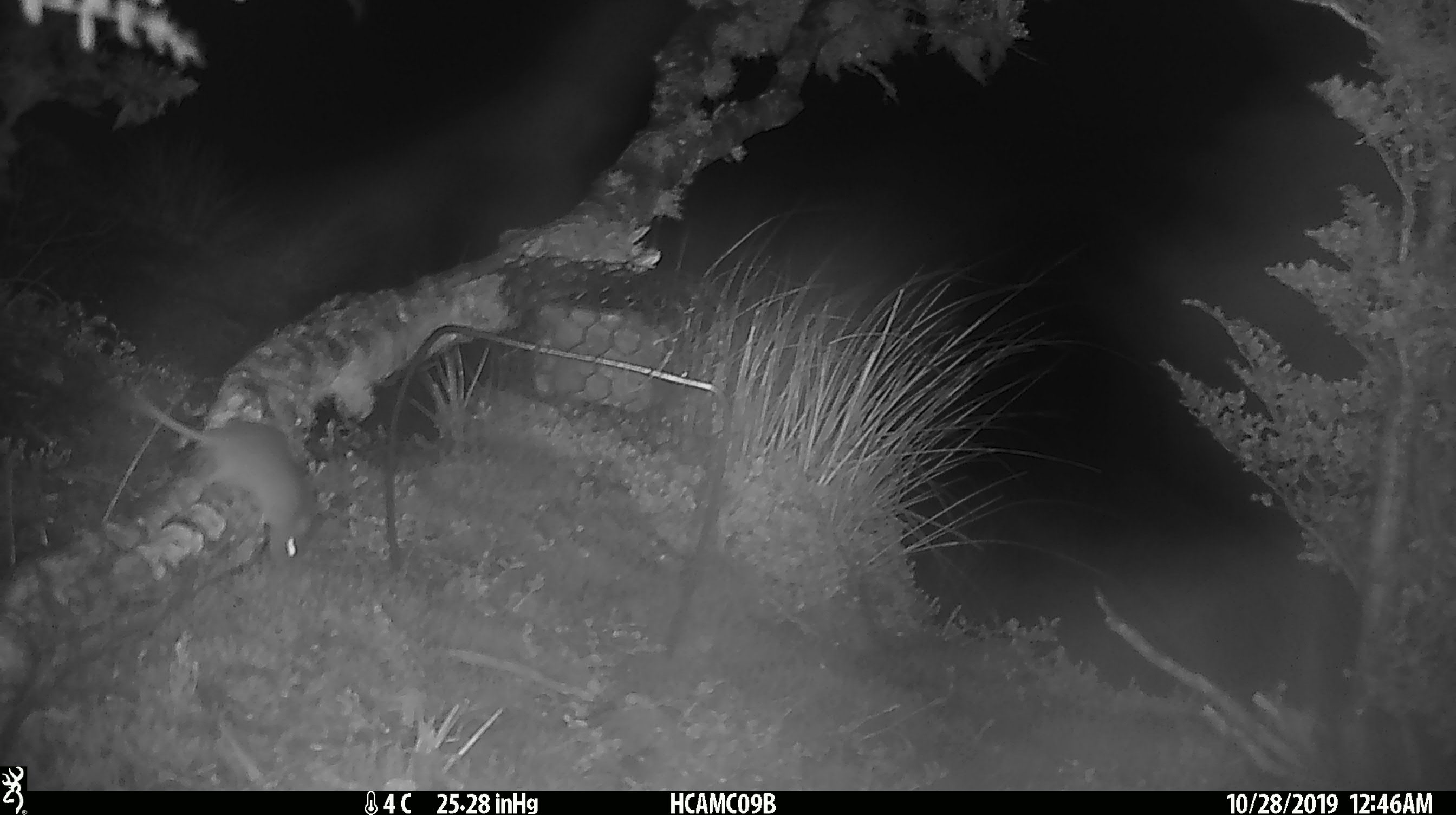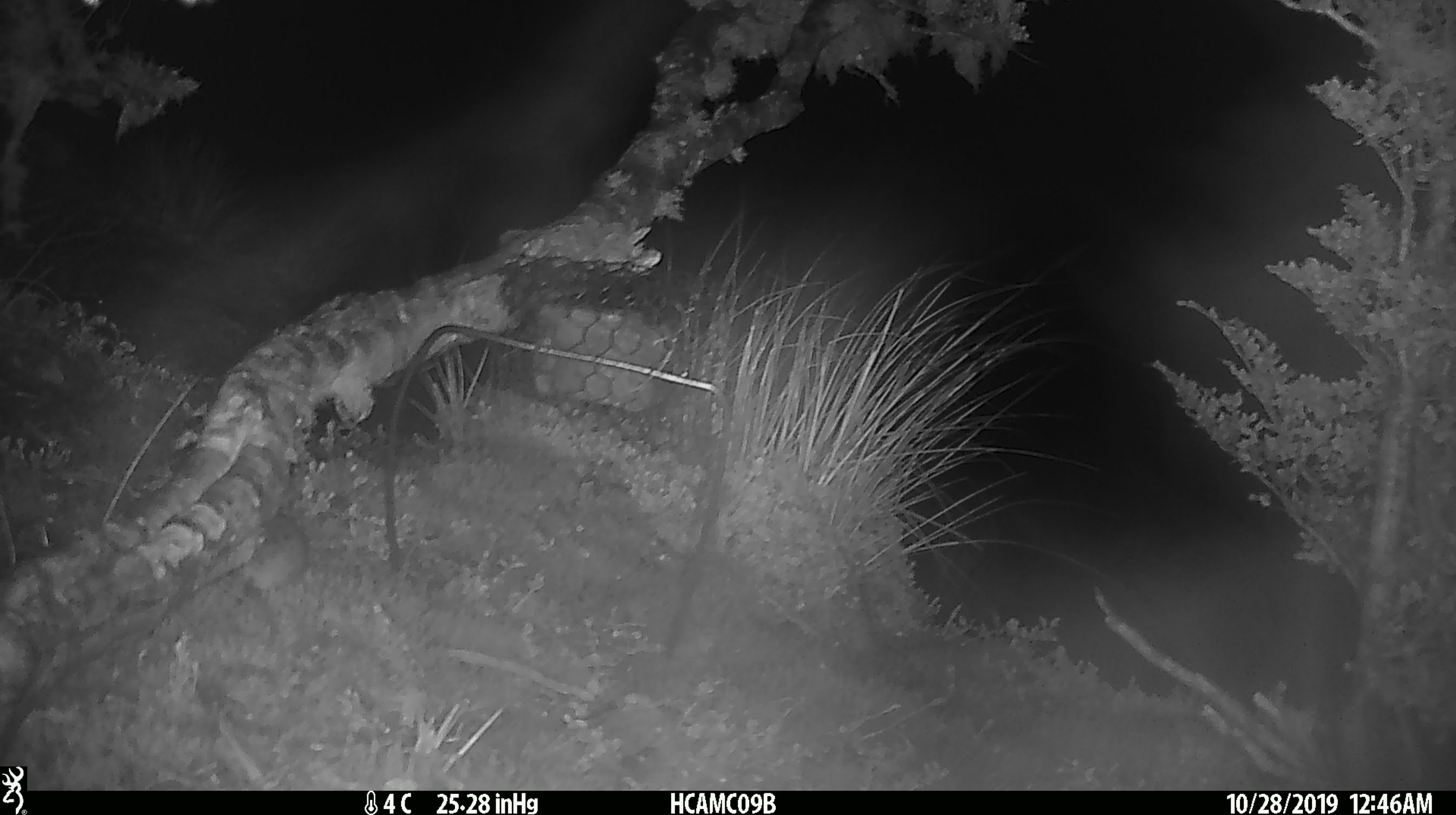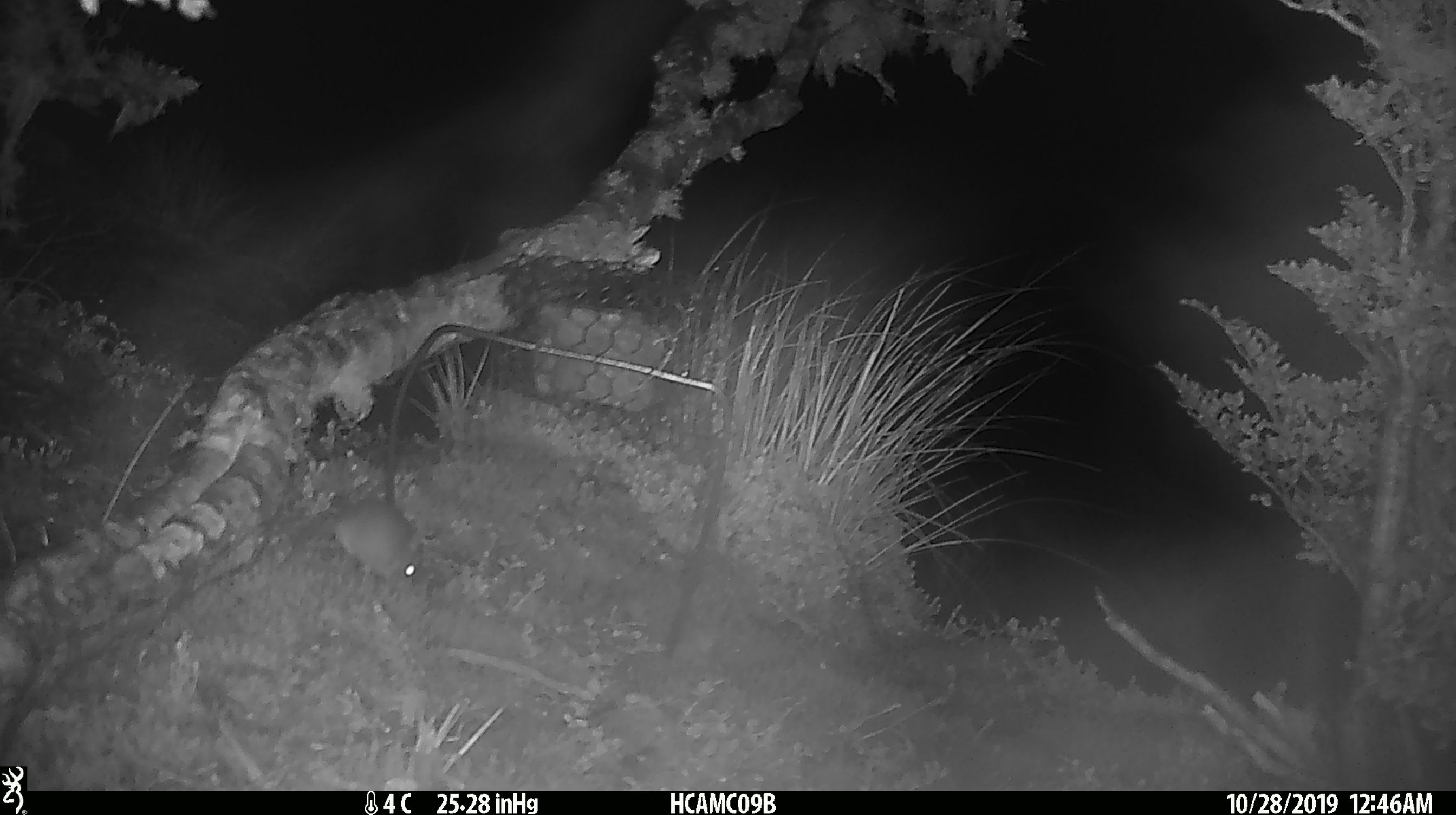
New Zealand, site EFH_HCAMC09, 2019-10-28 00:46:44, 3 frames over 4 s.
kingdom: Animalia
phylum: Chordata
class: Mammalia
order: Rodentia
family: Muridae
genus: Mus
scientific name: Mus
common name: mouse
Mouse (Mus).